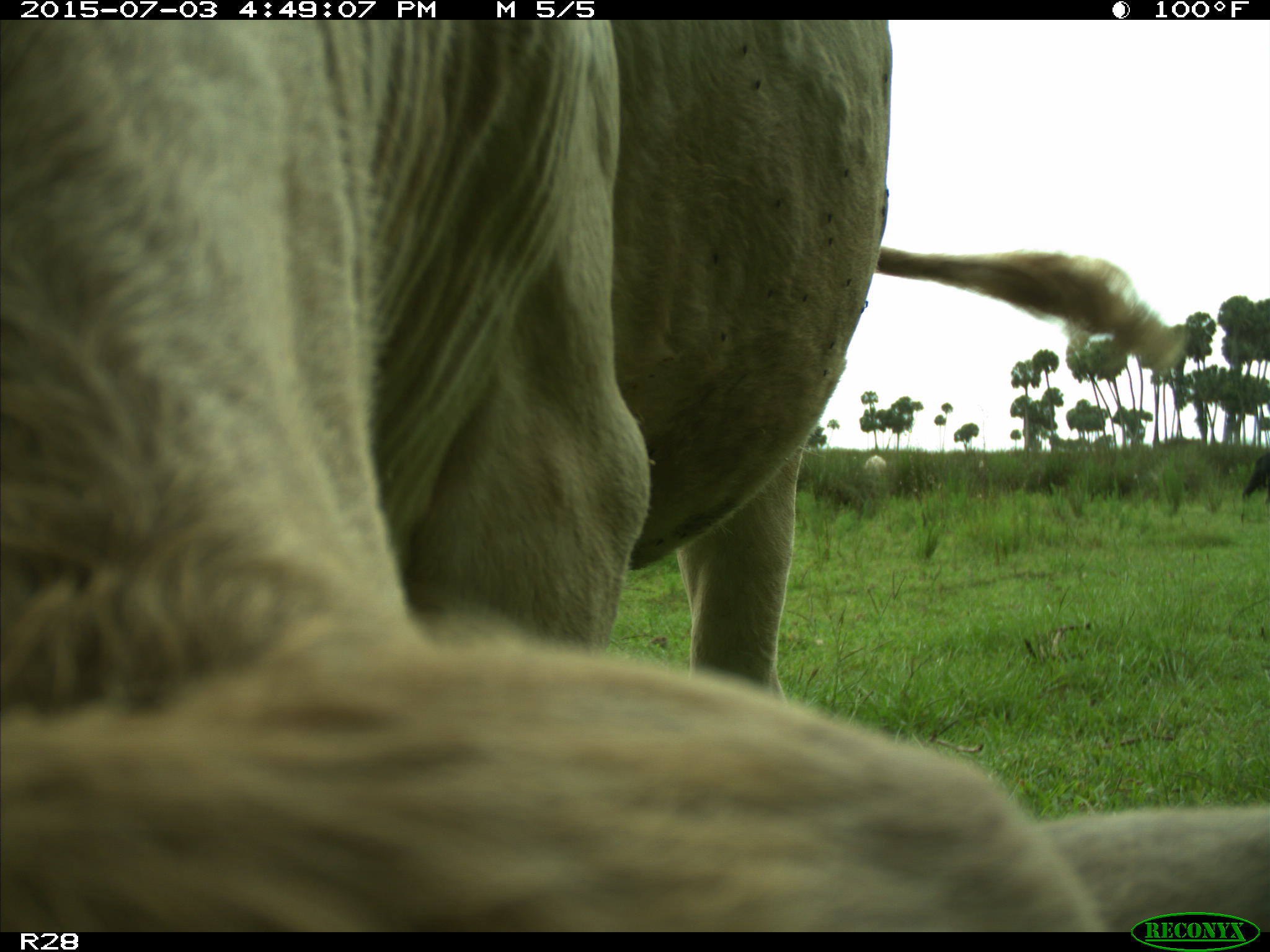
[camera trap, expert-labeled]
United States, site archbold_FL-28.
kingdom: Animalia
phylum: Chordata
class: Mammalia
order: Artiodactyla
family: Bovidae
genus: Bos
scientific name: Bos taurus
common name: domestic cow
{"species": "Bos taurus (domestic cow)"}